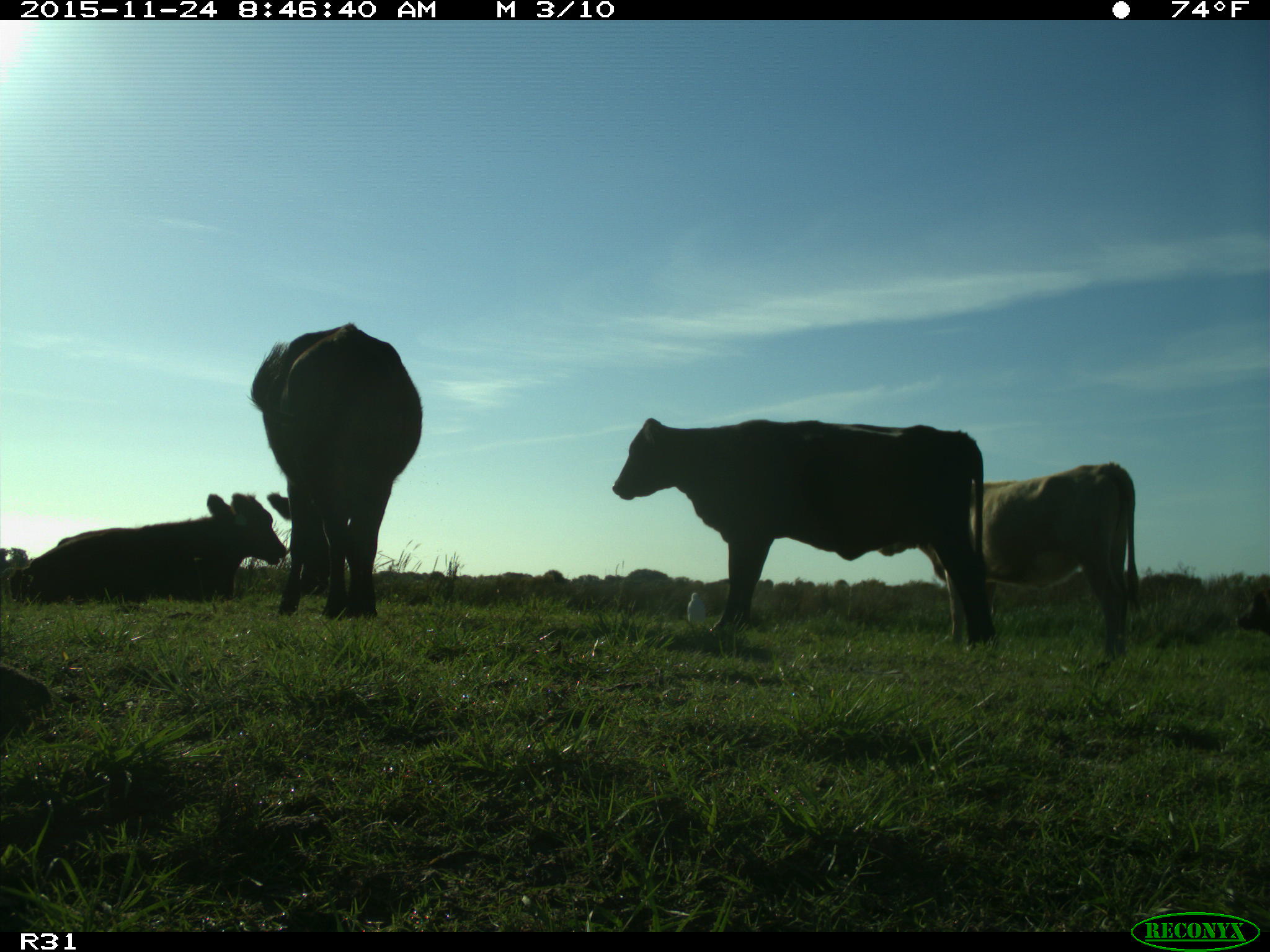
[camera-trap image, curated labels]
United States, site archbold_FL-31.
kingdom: Animalia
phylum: Chordata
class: Mammalia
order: Artiodactyla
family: Bovidae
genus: Bos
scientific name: Bos taurus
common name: domestic cow